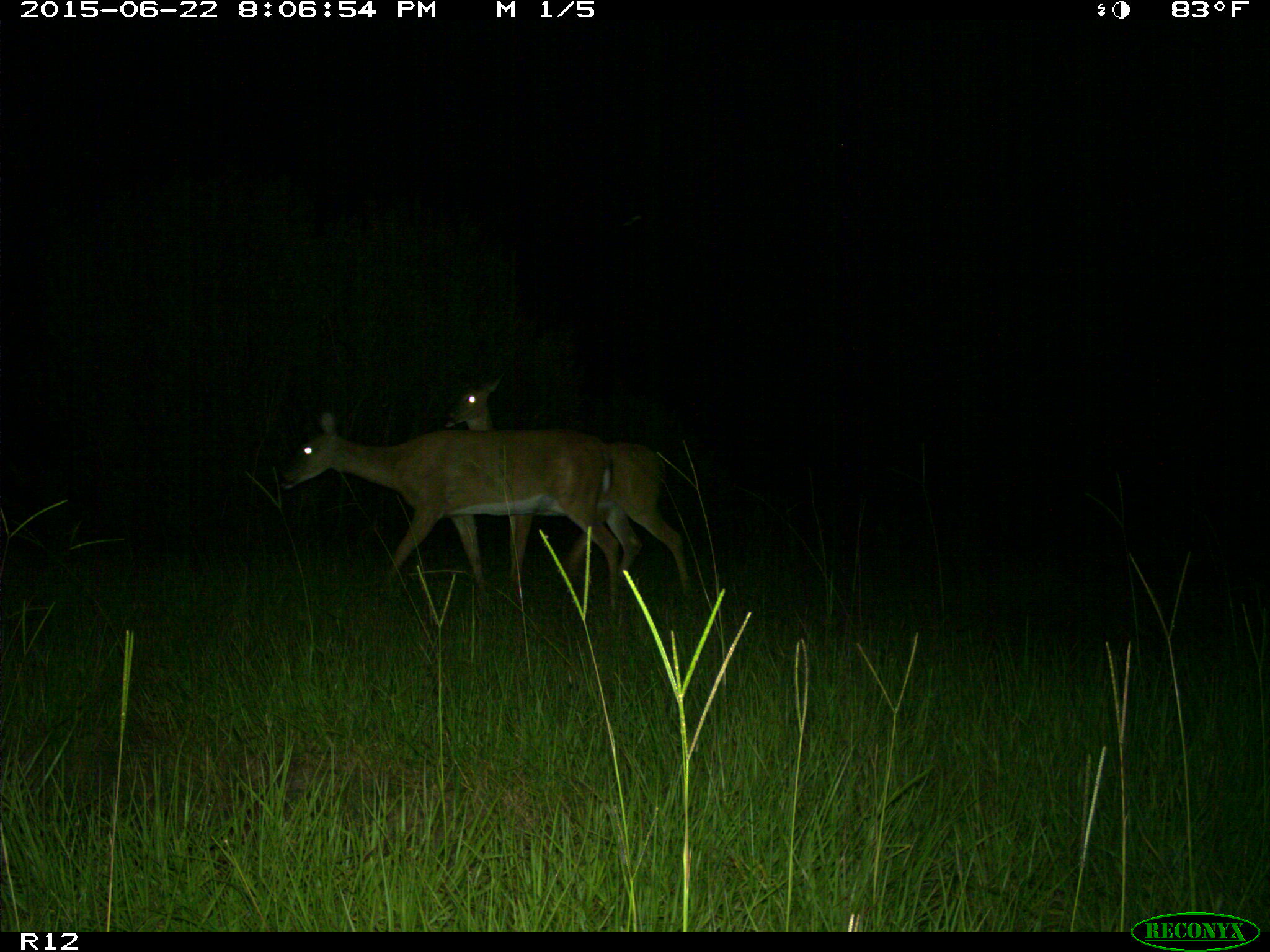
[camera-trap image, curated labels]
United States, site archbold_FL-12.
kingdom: Animalia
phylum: Chordata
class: Mammalia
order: Artiodactyla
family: Cervidae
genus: Odocoileus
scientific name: Odocoileus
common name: deer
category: unidentified deer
Unidentified deer (deer) (Odocoileus).